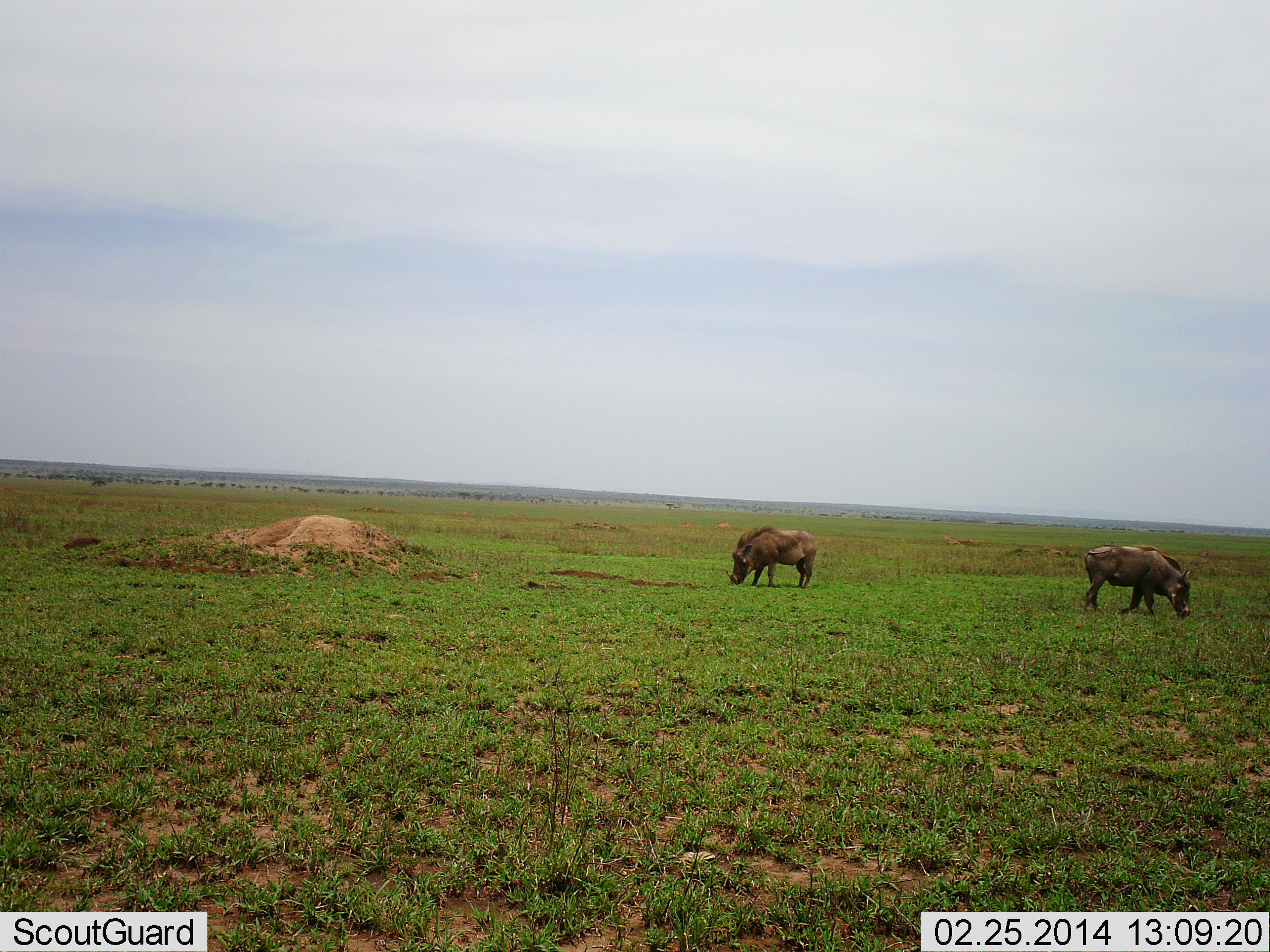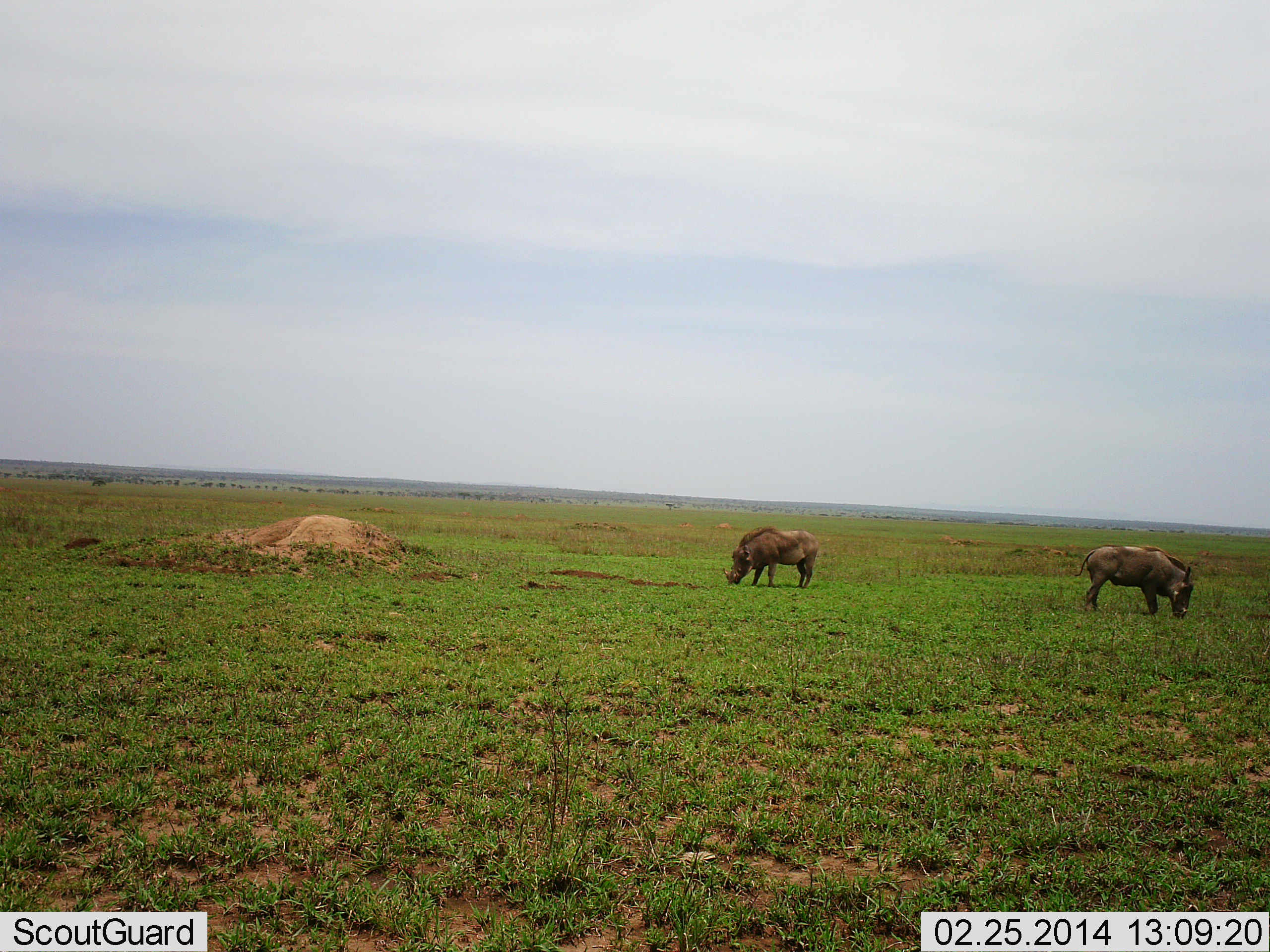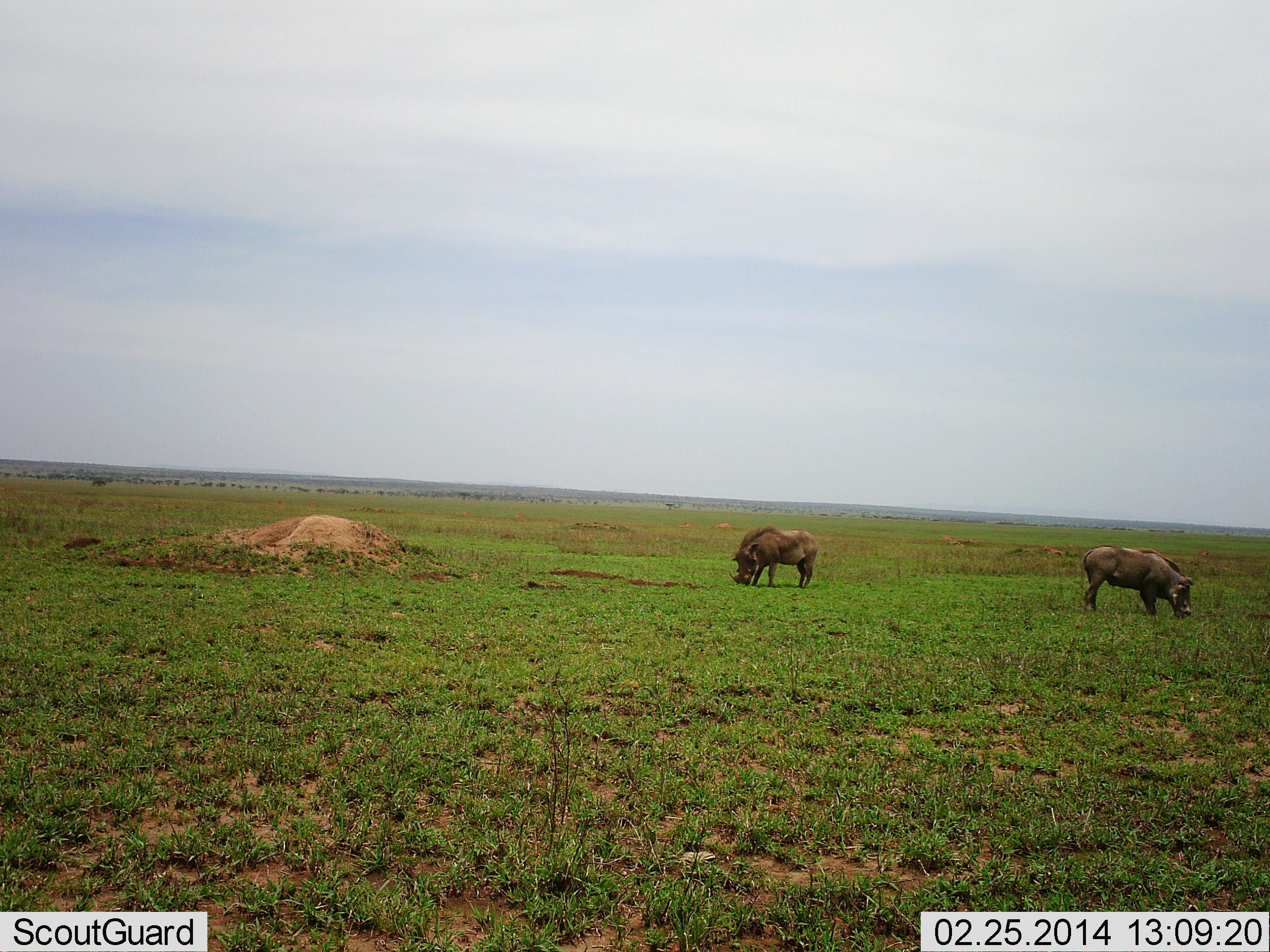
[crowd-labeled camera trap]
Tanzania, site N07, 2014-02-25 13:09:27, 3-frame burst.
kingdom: Animalia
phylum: Chordata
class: Mammalia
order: Artiodactyla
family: Suidae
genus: Phacochoerus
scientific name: Phacochoerus africanus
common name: warthog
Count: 2.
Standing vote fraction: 27%.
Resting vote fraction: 0%.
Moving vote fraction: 0%.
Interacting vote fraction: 0%.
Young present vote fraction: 0%.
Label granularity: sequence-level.